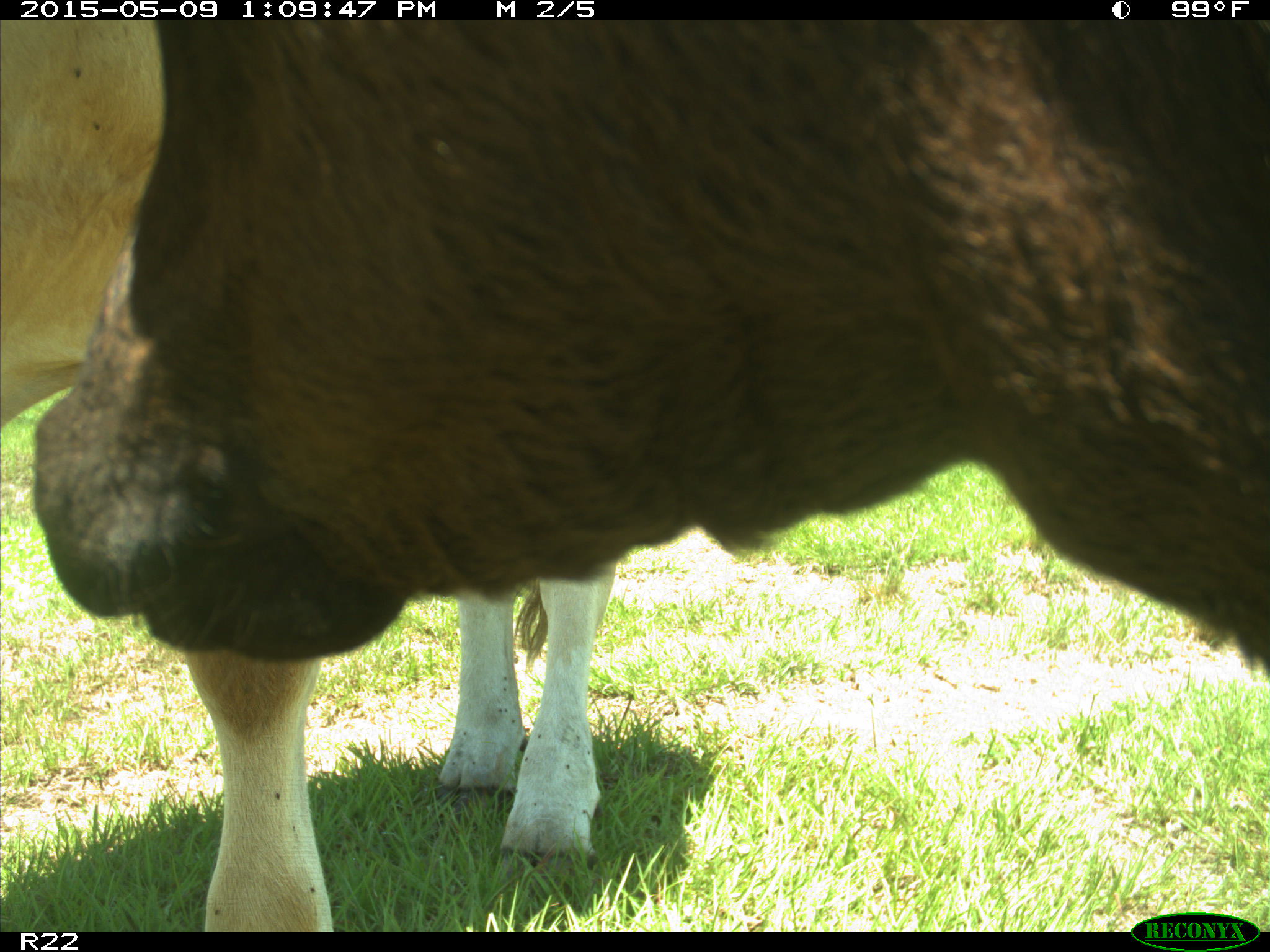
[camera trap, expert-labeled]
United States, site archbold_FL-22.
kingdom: Animalia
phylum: Chordata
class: Mammalia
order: Artiodactyla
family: Bovidae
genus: Bos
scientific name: Bos taurus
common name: domestic cow